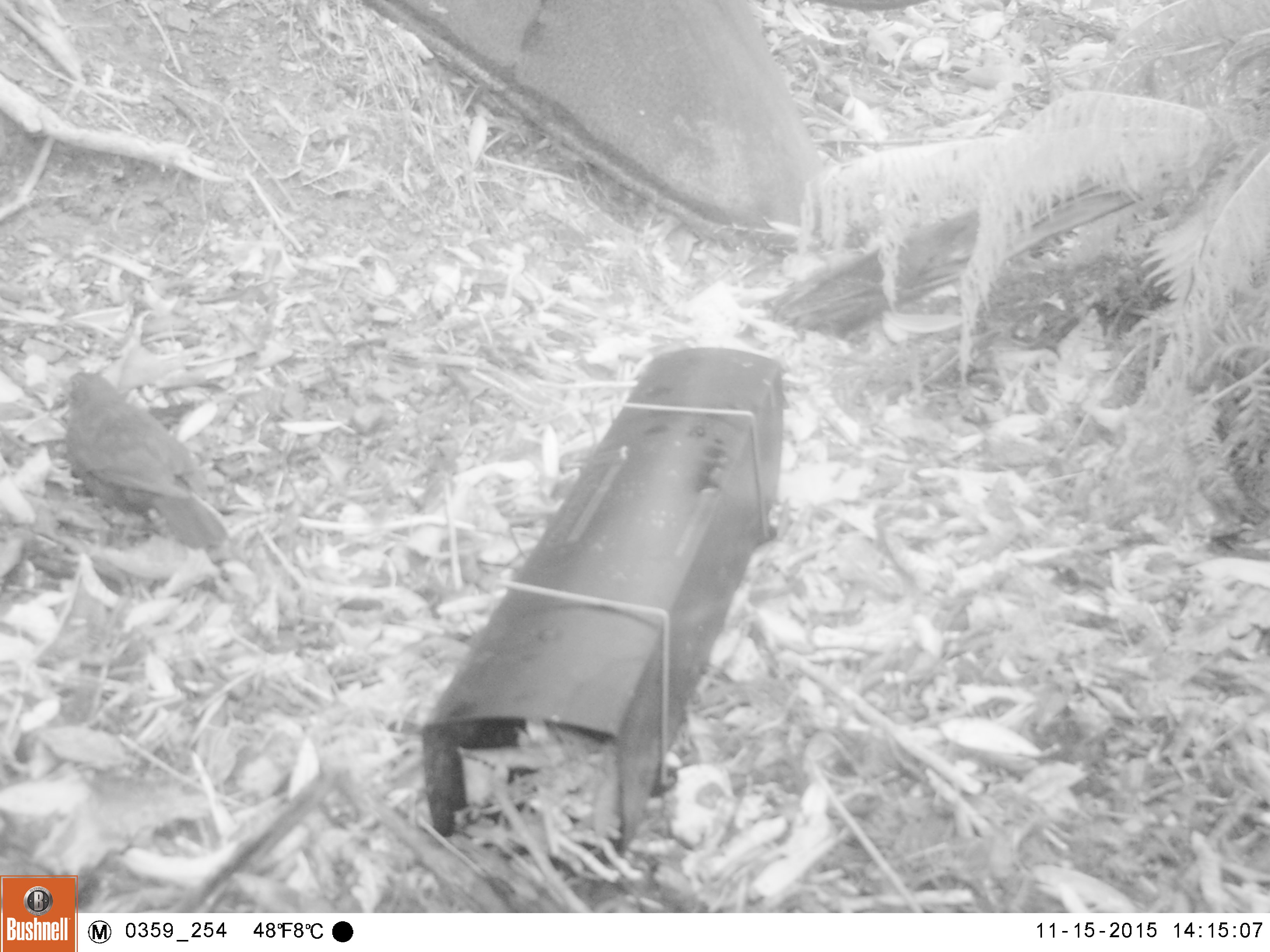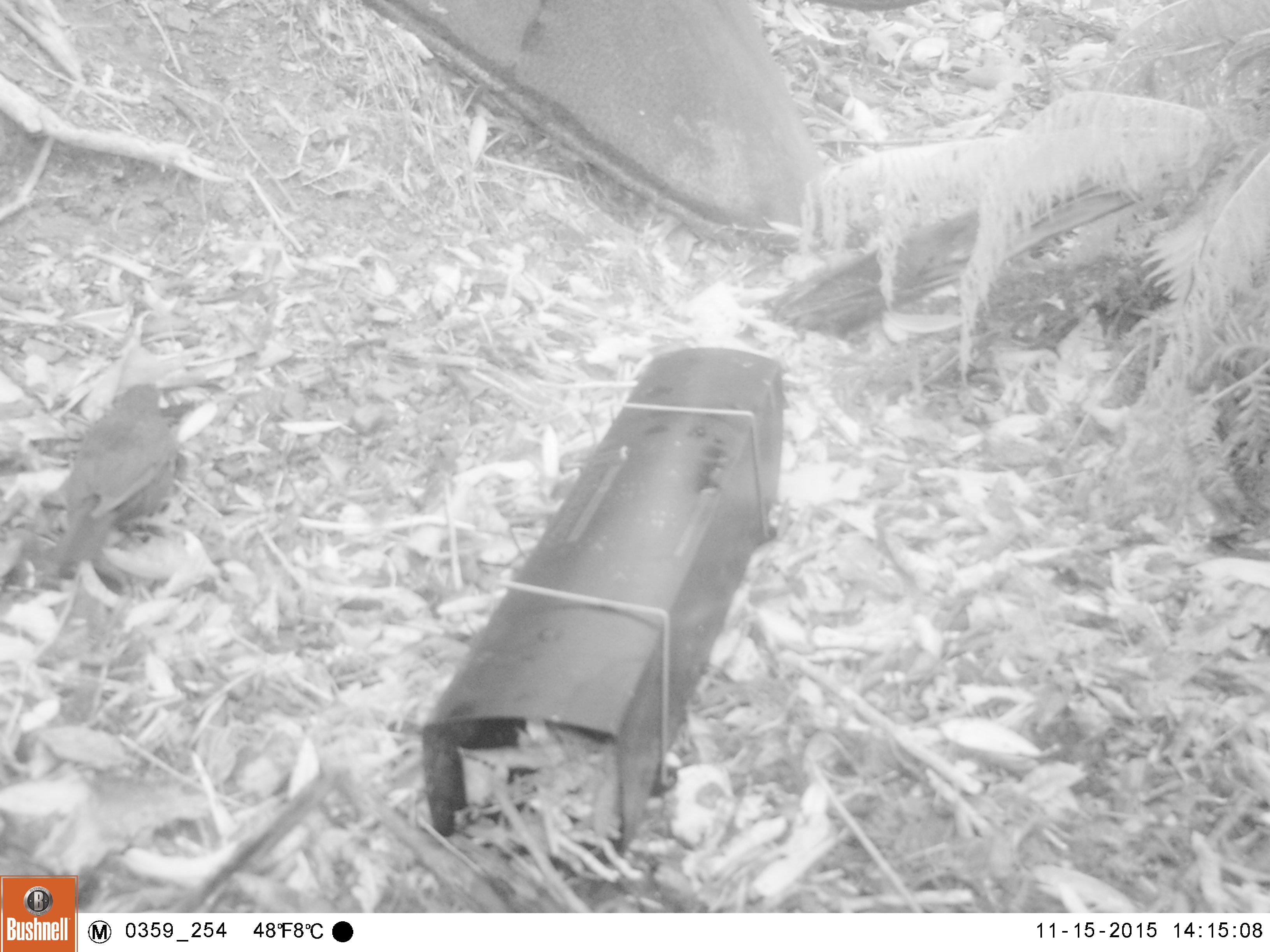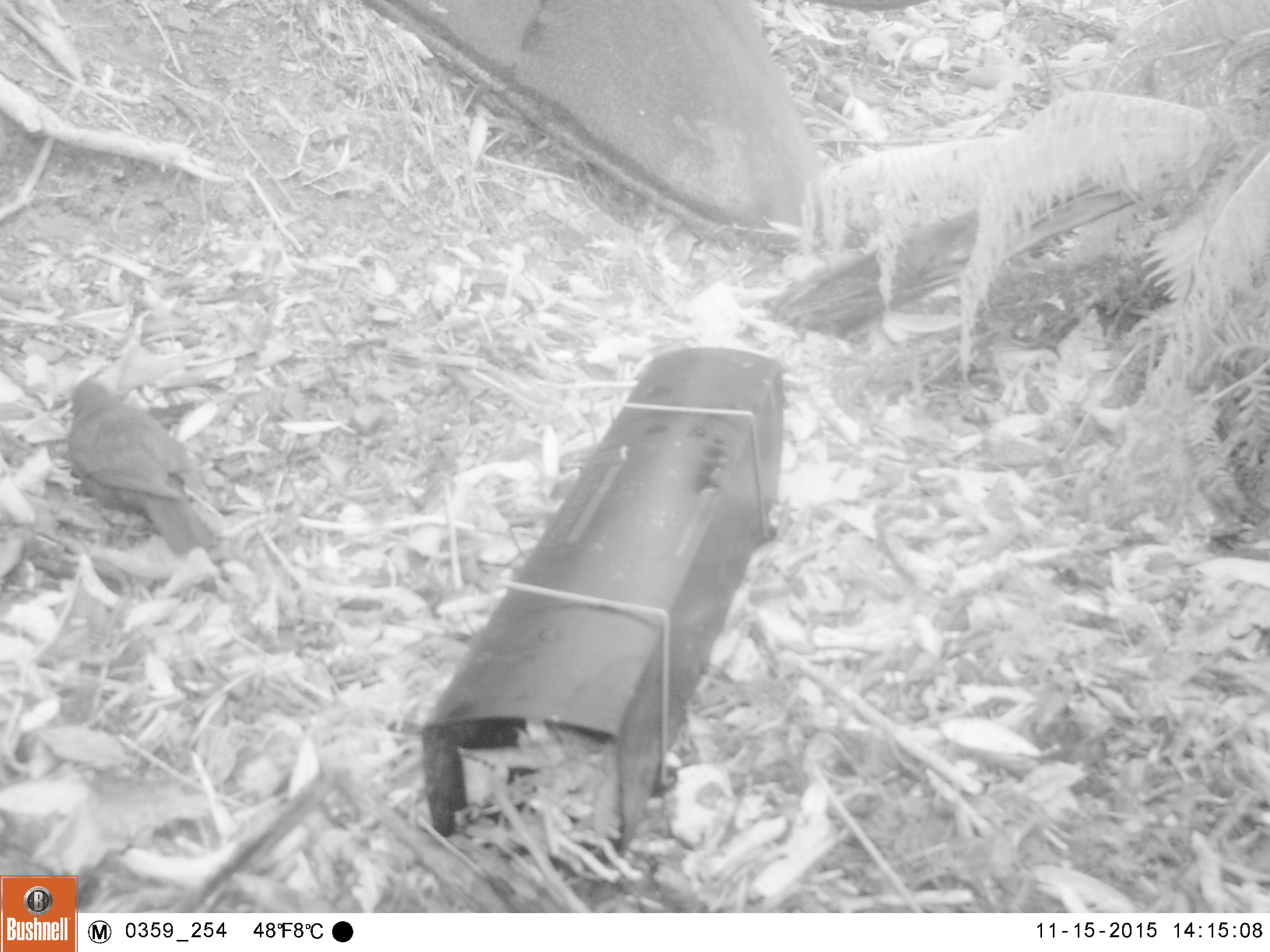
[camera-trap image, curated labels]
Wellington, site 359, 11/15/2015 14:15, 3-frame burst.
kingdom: Animalia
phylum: Chordata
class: Aves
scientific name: Aves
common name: bird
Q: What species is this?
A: Bird (Aves).